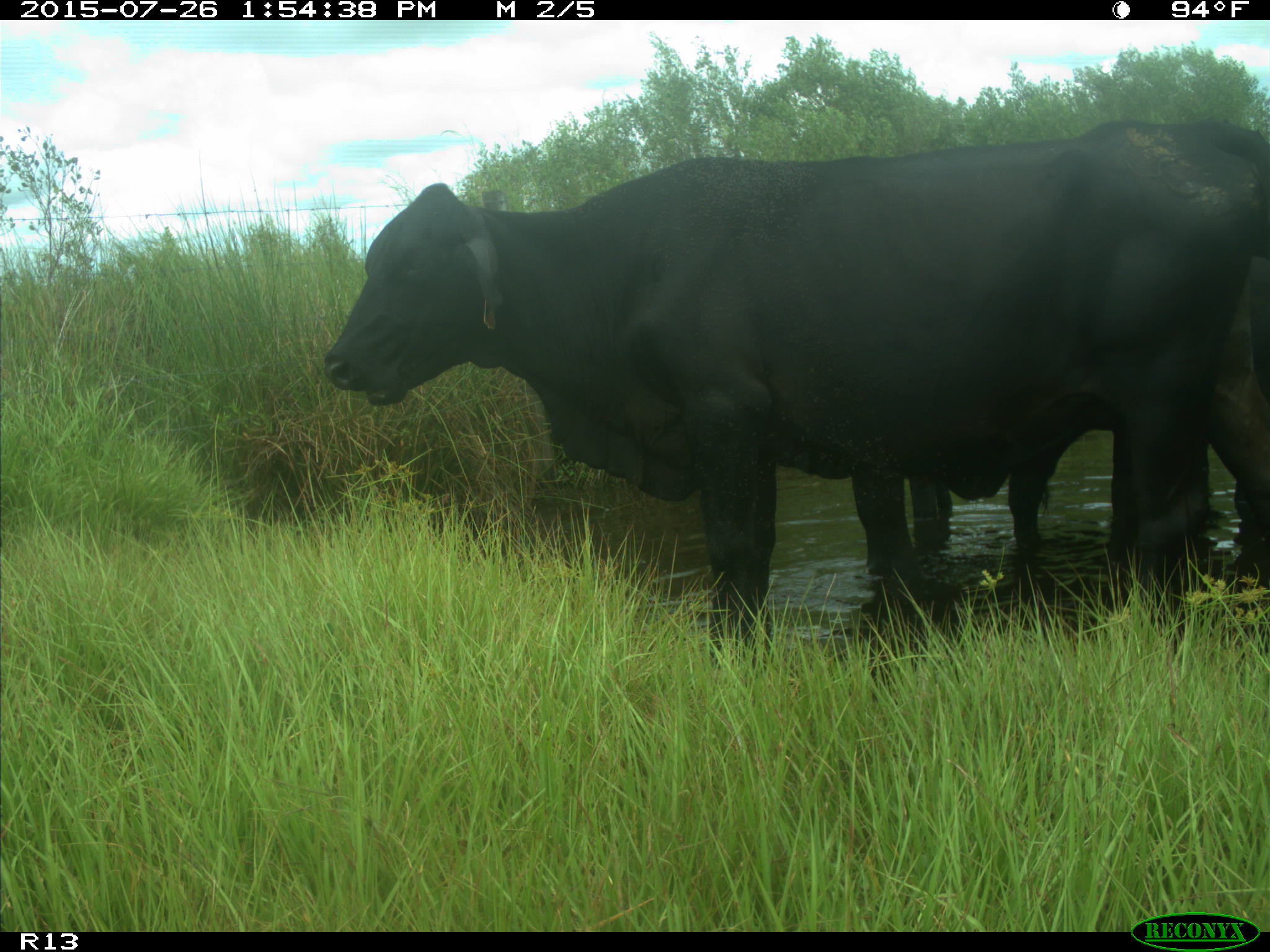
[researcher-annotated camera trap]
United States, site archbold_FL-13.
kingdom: Animalia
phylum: Chordata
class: Mammalia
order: Artiodactyla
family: Bovidae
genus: Bos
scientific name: Bos taurus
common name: domestic cow